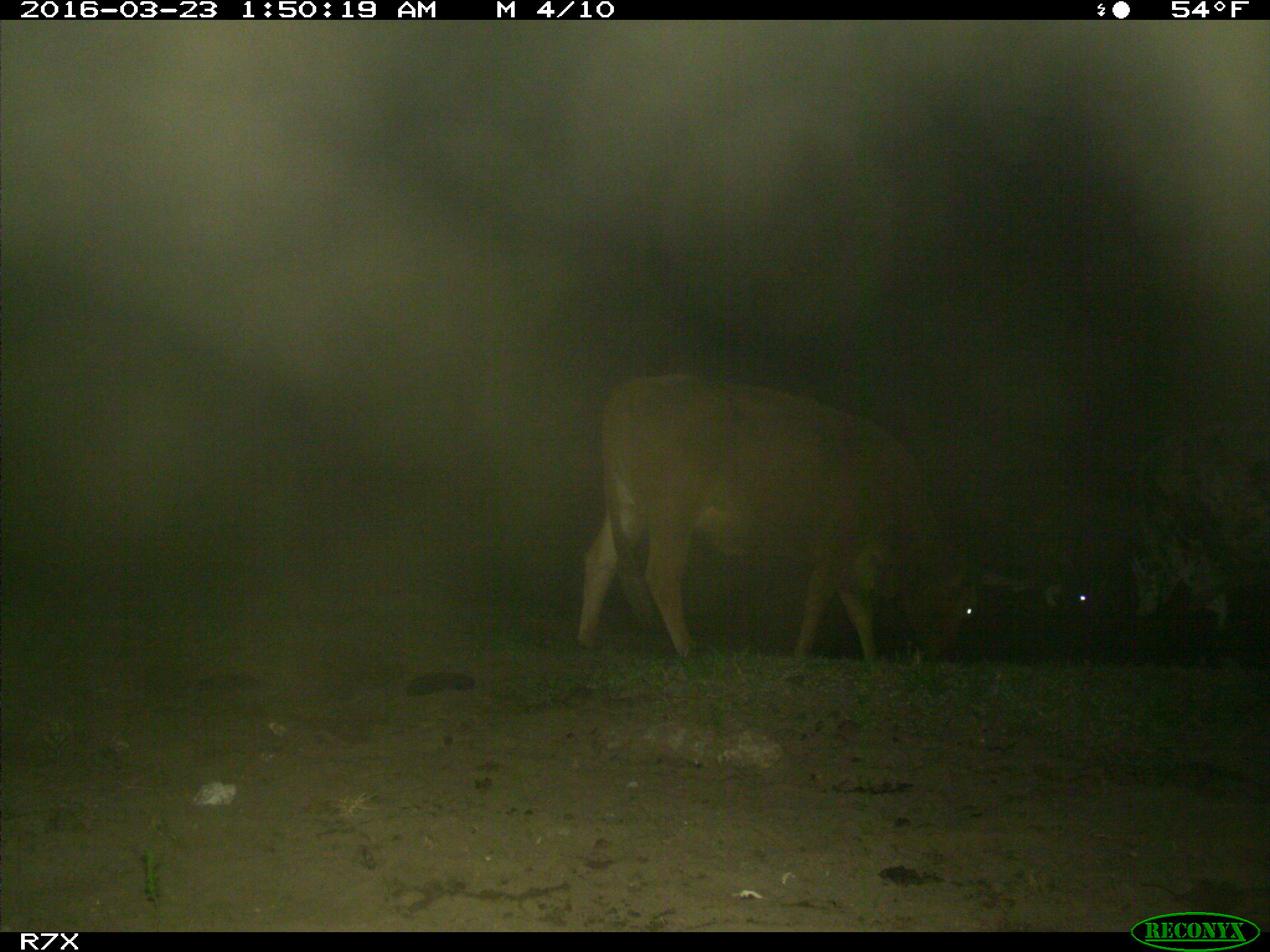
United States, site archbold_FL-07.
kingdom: Animalia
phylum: Chordata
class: Mammalia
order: Artiodactyla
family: Bovidae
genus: Bos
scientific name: Bos taurus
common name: domestic cow